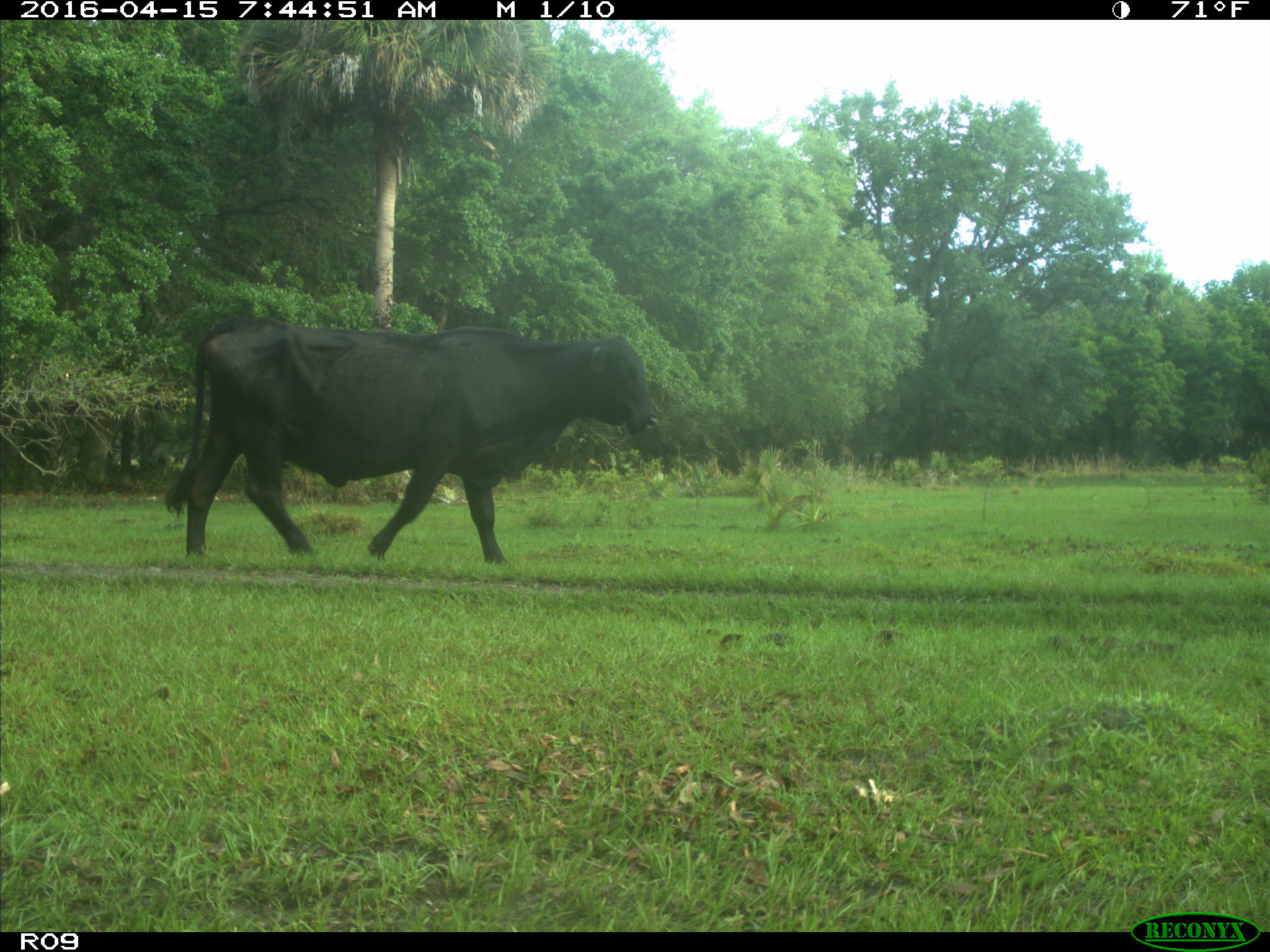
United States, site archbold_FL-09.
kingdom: Animalia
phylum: Chordata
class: Mammalia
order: Artiodactyla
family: Bovidae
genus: Bos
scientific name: Bos taurus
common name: domestic cow